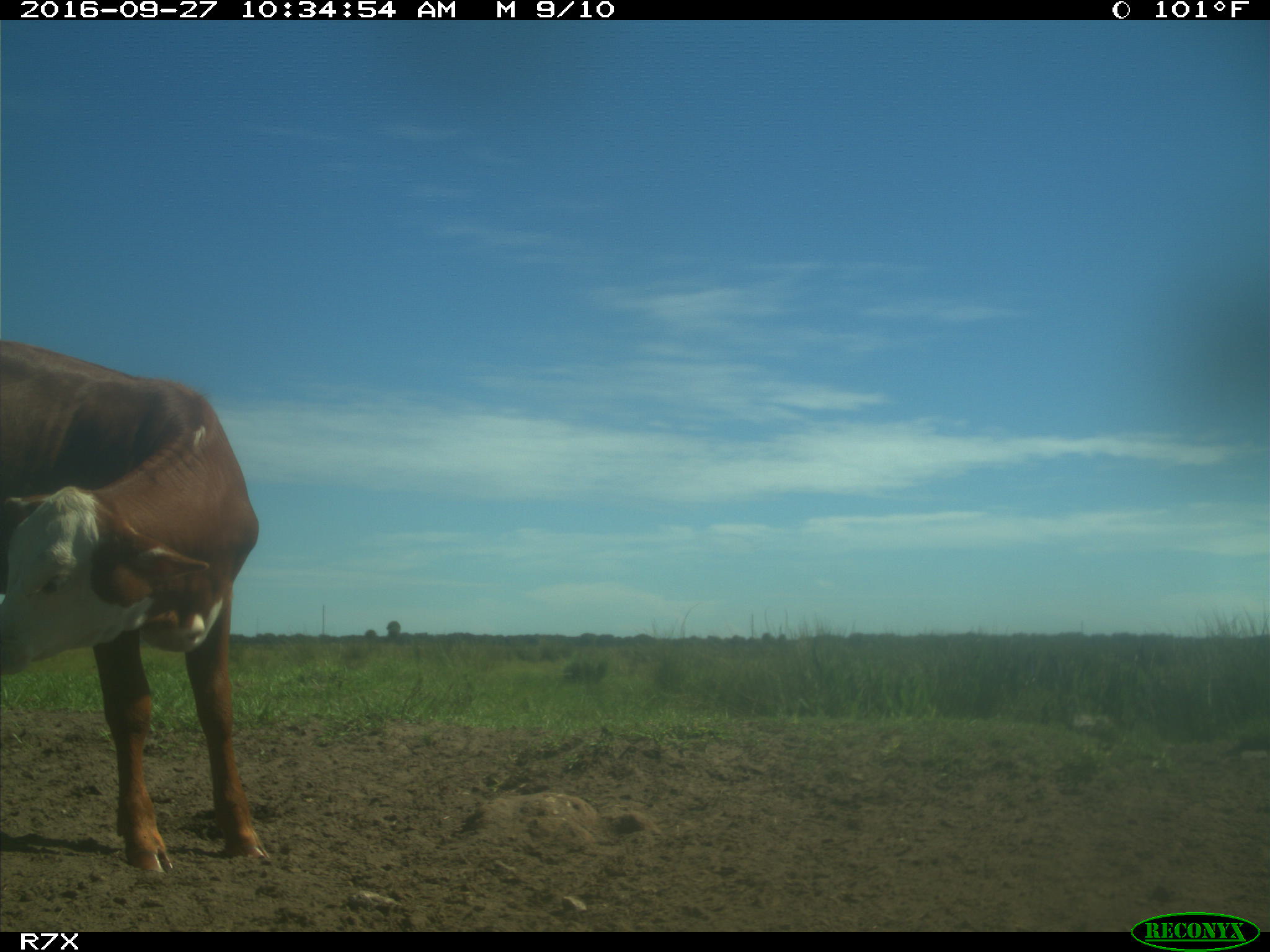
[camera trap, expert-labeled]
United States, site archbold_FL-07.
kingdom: Animalia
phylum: Chordata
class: Mammalia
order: Artiodactyla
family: Bovidae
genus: Bos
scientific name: Bos taurus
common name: domestic cow